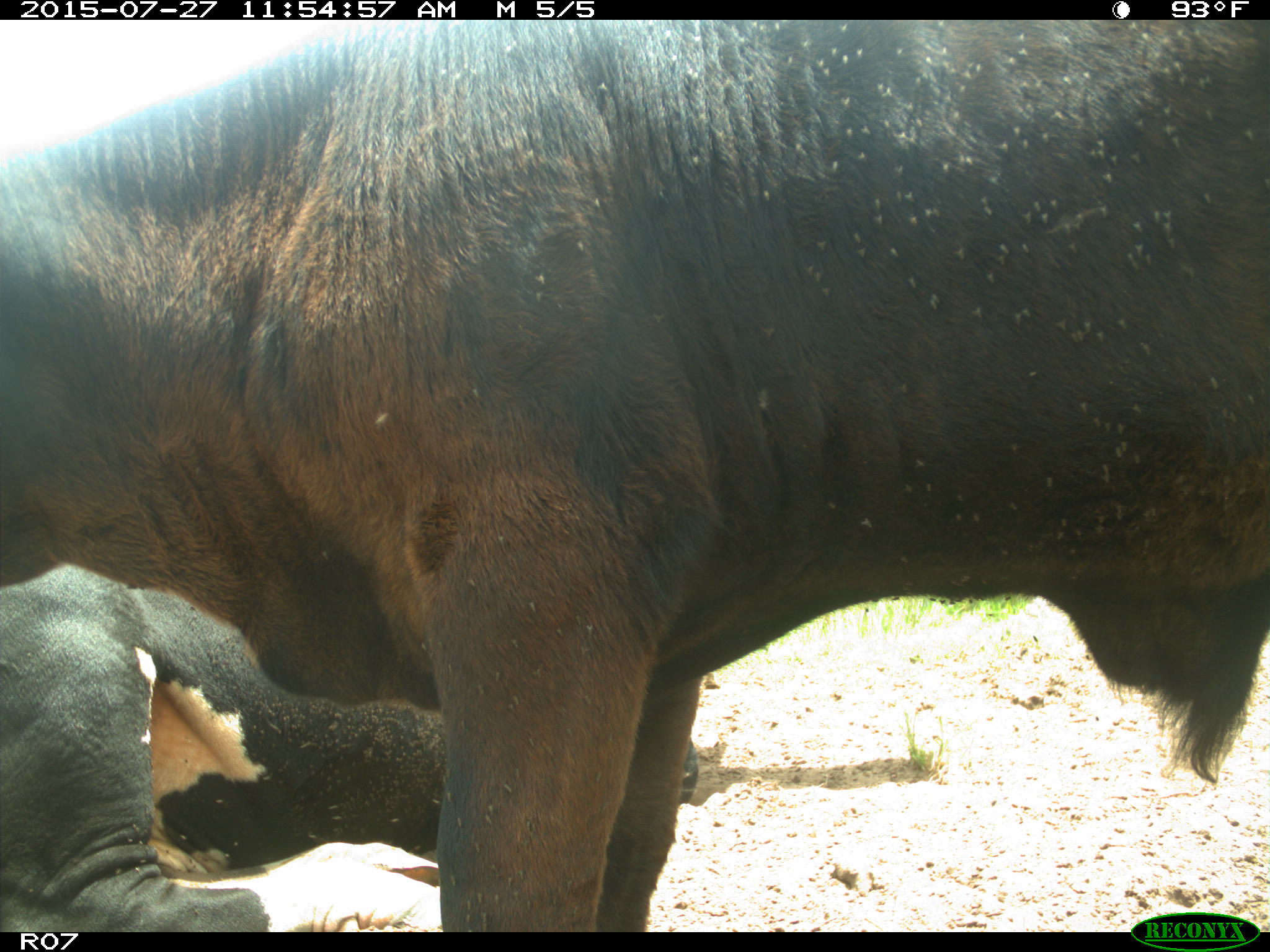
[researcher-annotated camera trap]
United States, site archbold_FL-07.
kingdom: Animalia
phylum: Chordata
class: Mammalia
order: Artiodactyla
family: Bovidae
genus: Bos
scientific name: Bos taurus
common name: domestic cow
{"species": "Bos taurus (domestic cow)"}